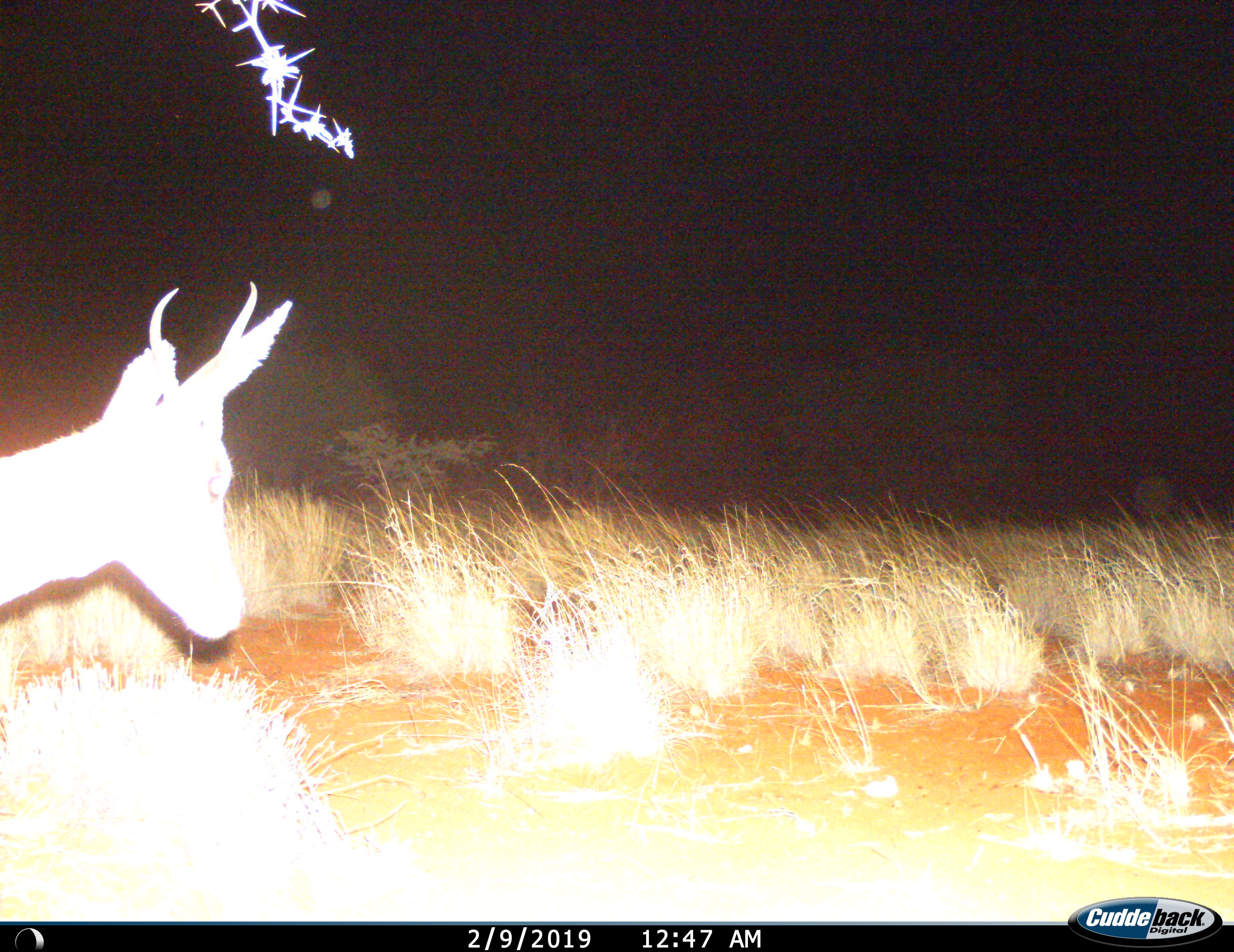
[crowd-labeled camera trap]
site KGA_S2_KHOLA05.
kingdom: Animalia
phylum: Chordata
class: Mammalia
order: Artiodactyla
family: Bovidae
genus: Antidorcas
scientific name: Antidorcas marsupialis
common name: springbok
Springbok (Antidorcas marsupialis), count 1. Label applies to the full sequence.